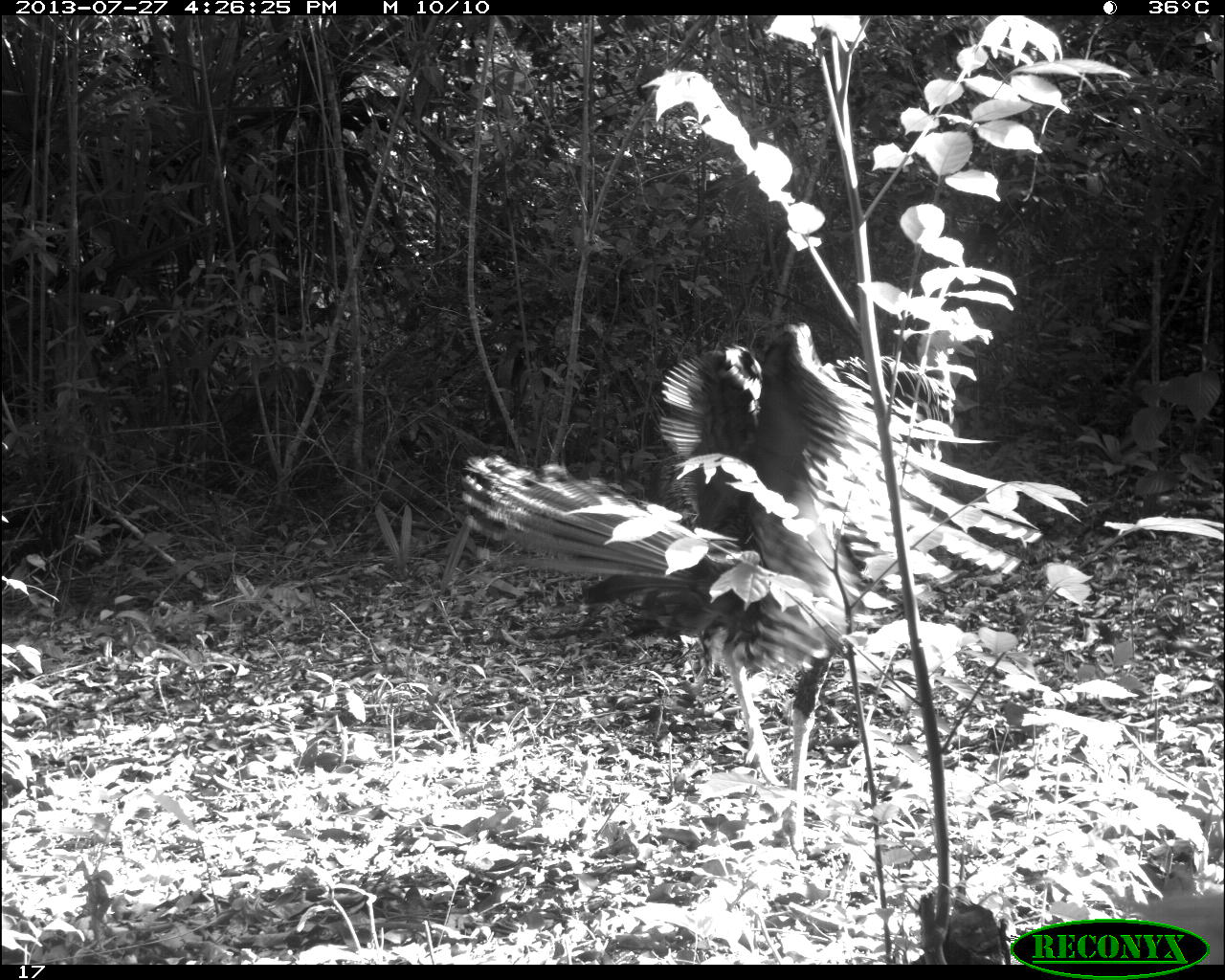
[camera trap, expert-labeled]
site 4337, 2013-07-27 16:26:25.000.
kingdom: Animalia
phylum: Chordata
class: Aves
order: Galliformes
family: Phasianidae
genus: Meleagris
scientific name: Meleagris ocellata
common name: ocellated turkey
Meleagris ocellata (ocellated turkey), count 2, sex male.